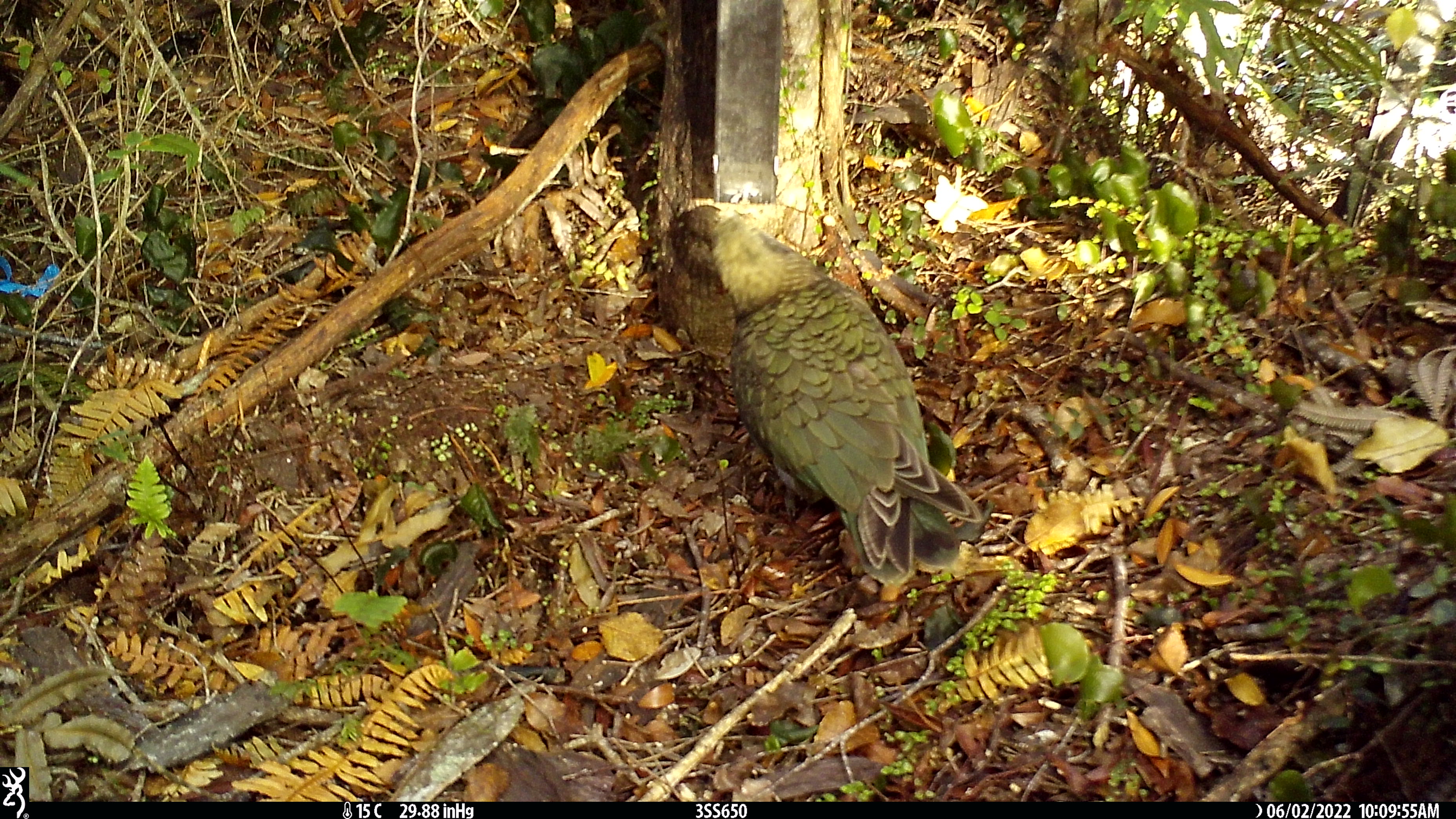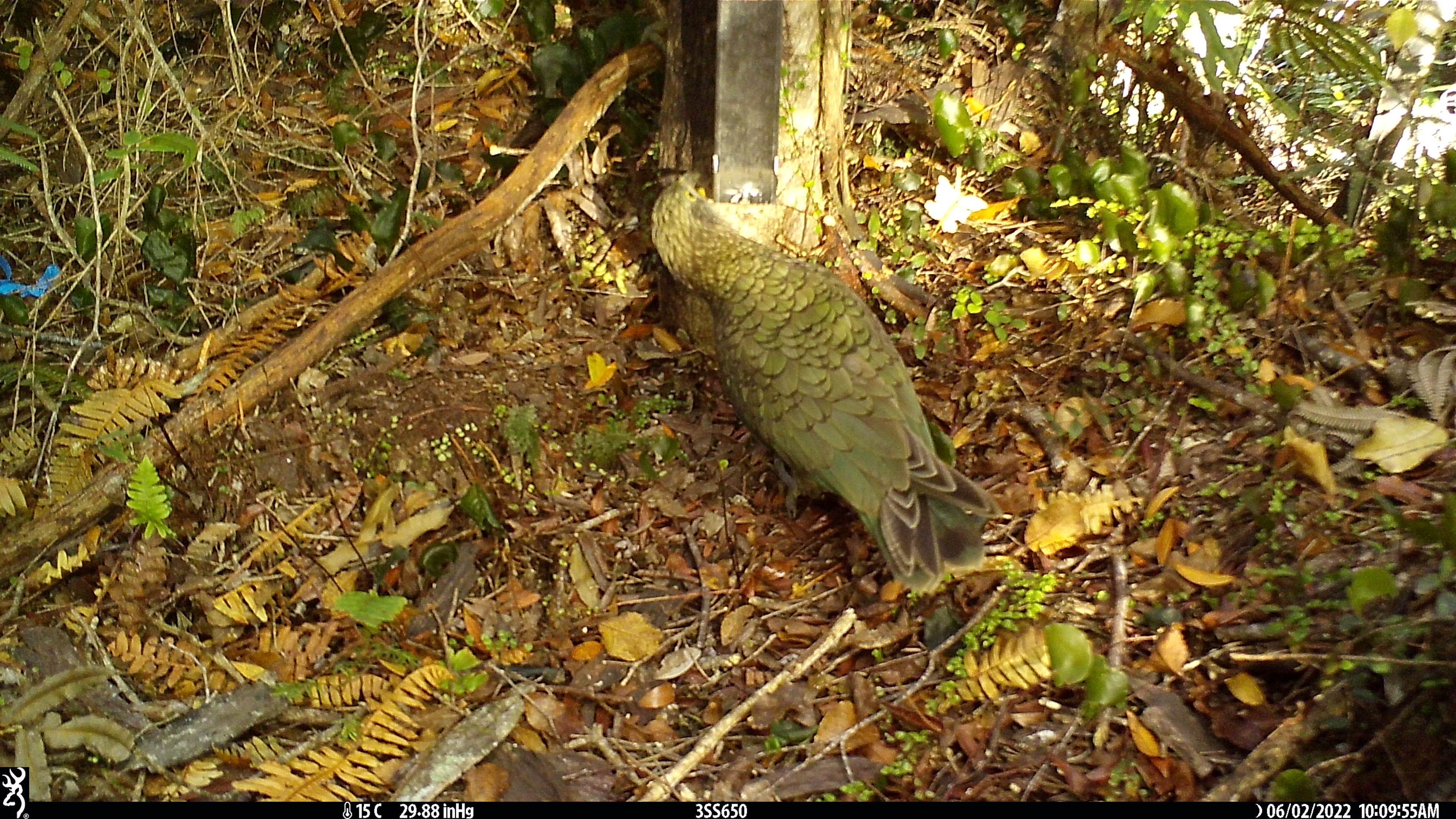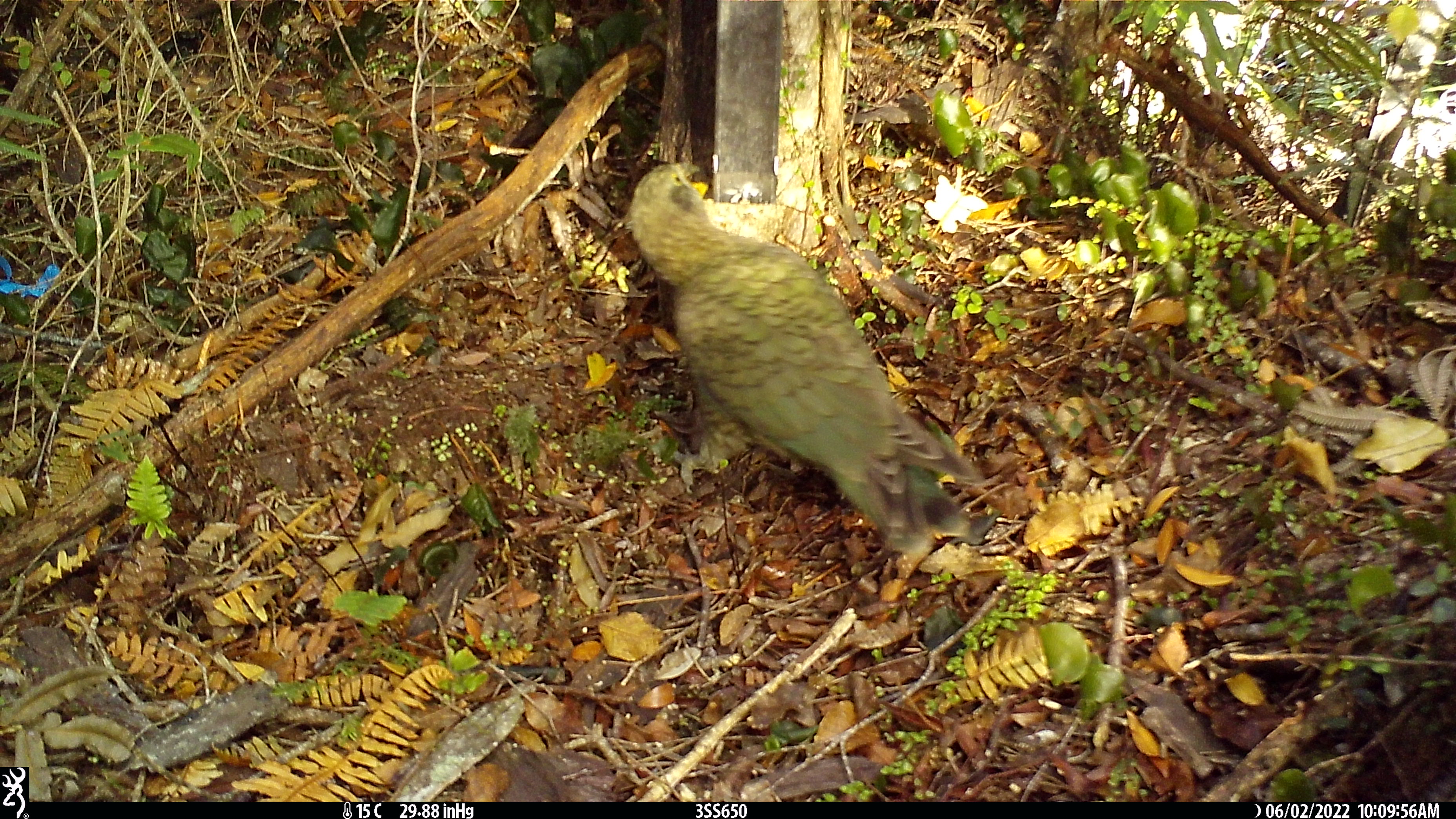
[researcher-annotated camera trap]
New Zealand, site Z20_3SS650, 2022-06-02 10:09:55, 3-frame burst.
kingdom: Animalia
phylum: Chordata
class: Aves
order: Psittaciformes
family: Strigopidae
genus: Nestor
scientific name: Nestor notabilis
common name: kea